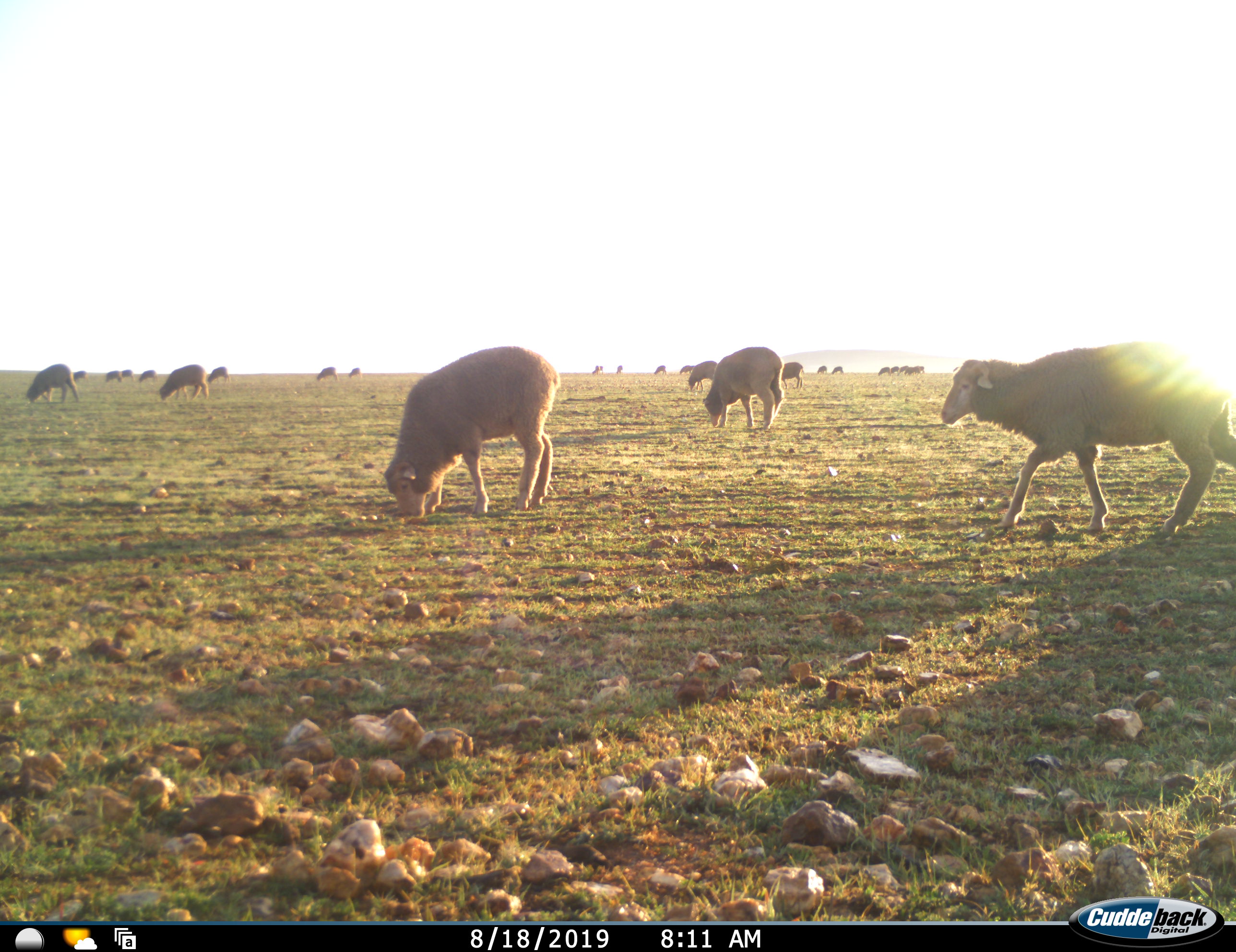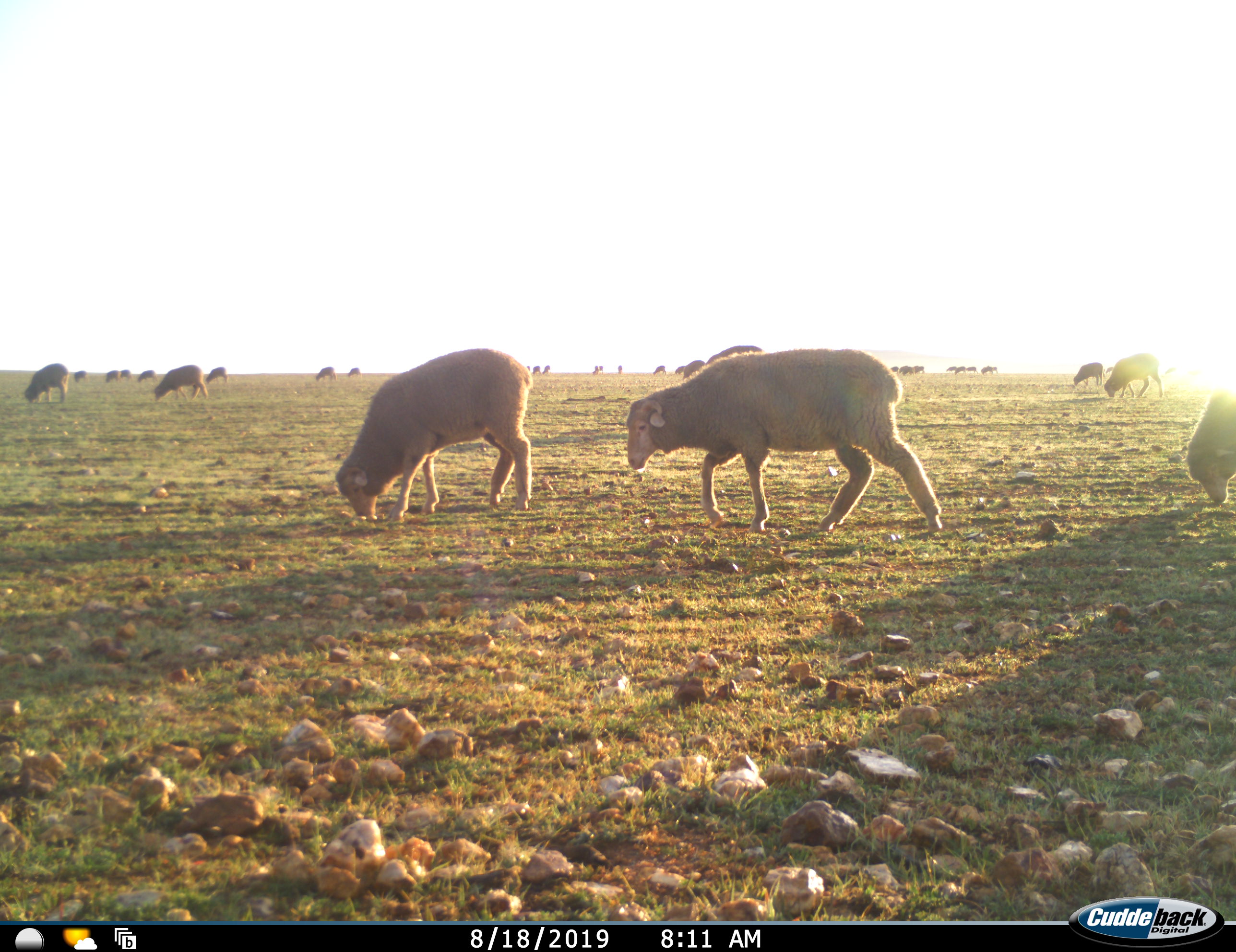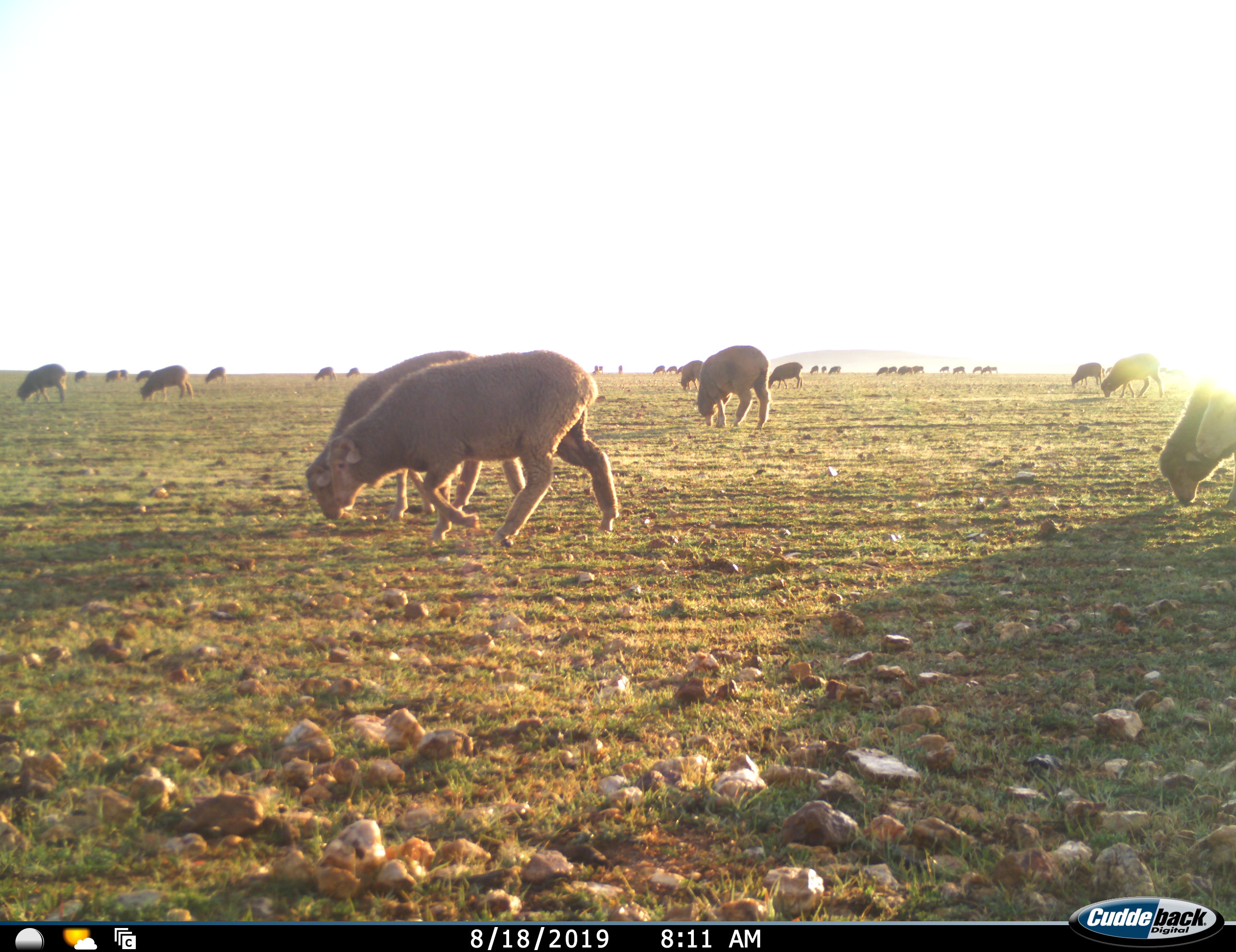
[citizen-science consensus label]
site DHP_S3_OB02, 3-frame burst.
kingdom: Animalia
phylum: Chordata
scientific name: Vertebrata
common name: domestic animal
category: domesticanimal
Domesticanimal (domestic animal) (Vertebrata), count 11-50. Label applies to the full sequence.